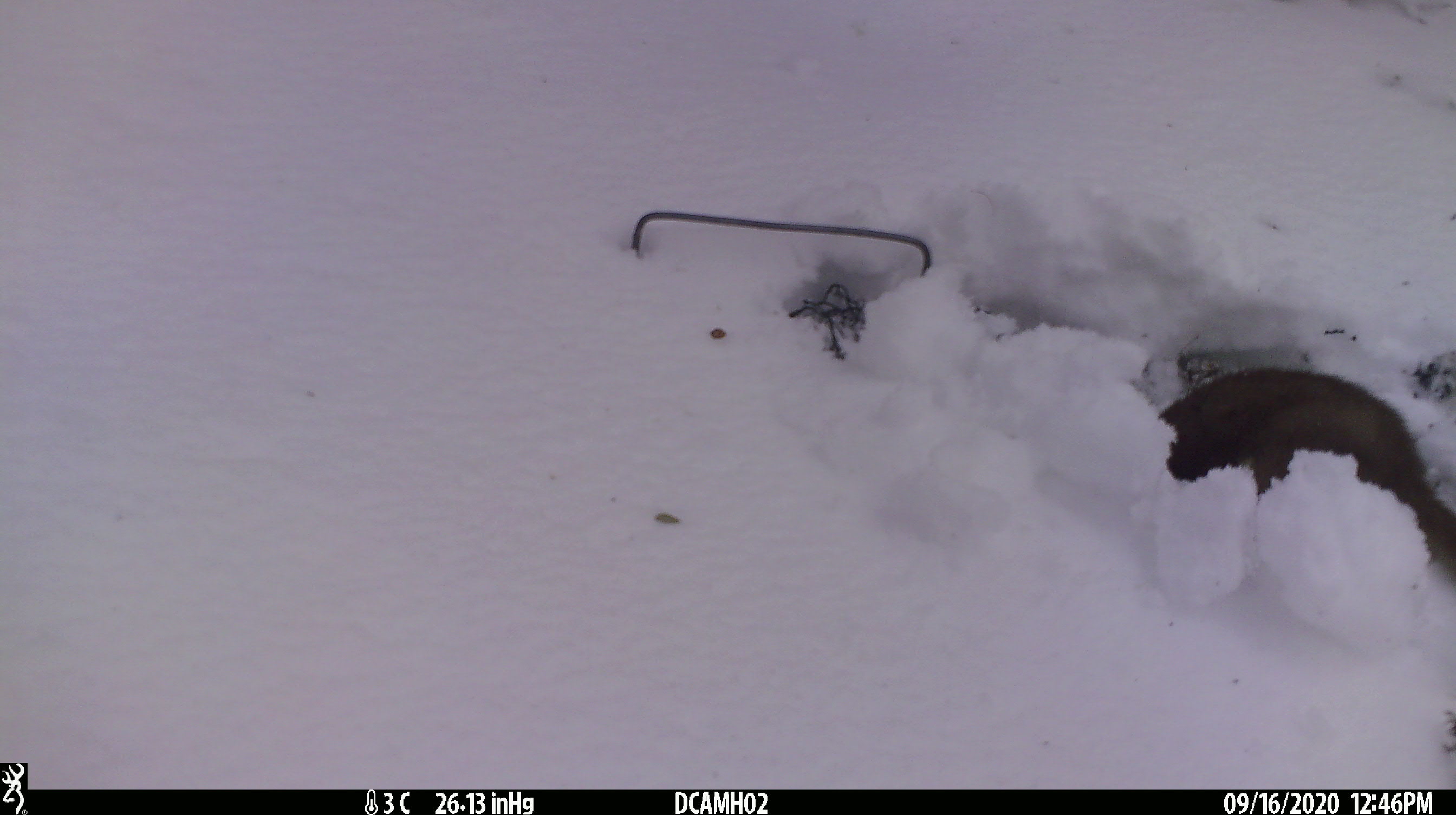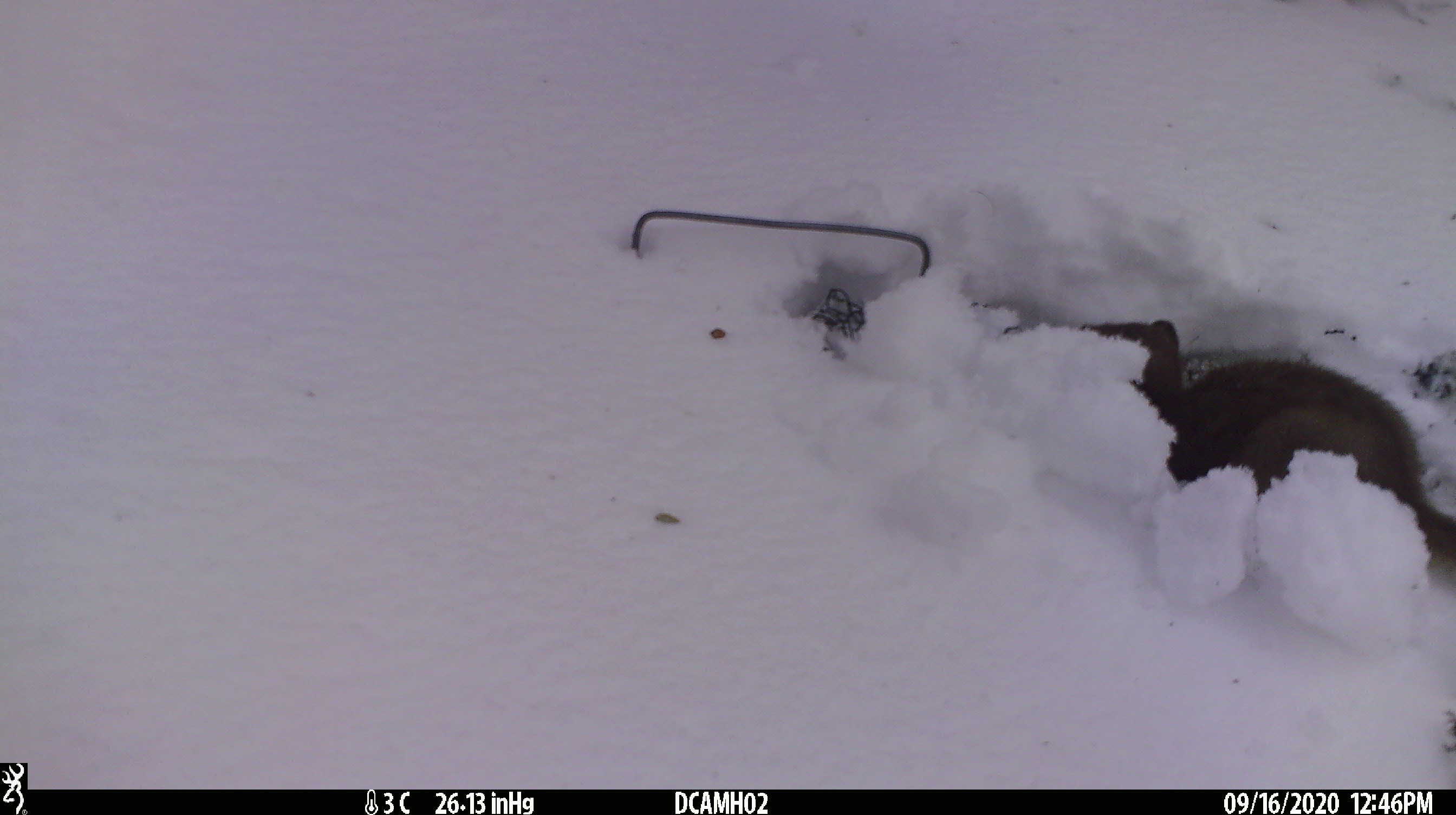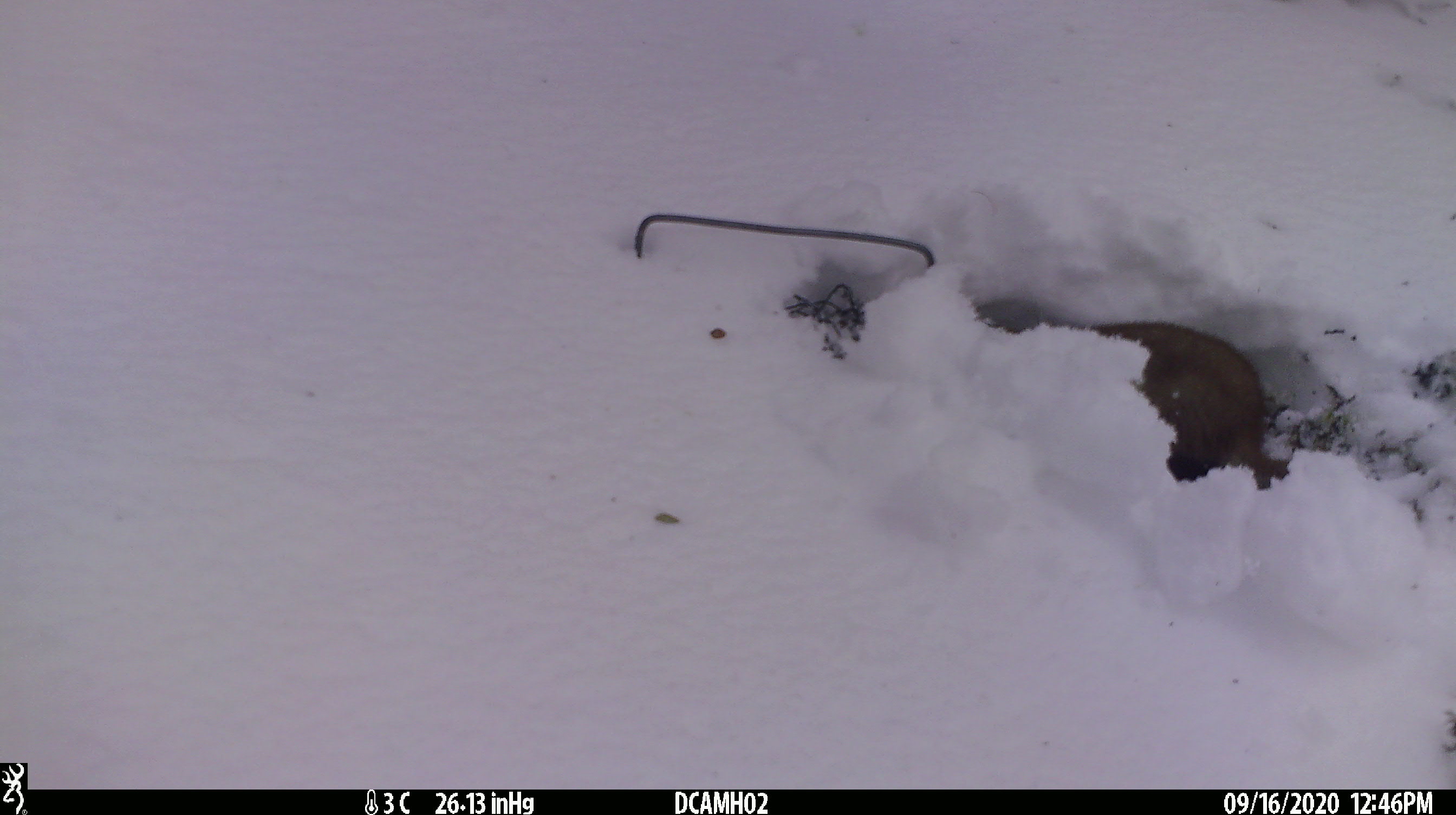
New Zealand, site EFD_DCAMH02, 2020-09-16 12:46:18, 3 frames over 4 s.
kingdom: Animalia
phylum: Chordata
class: Mammalia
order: Carnivora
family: Mustelidae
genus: Mustela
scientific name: Mustela erminea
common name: stoat